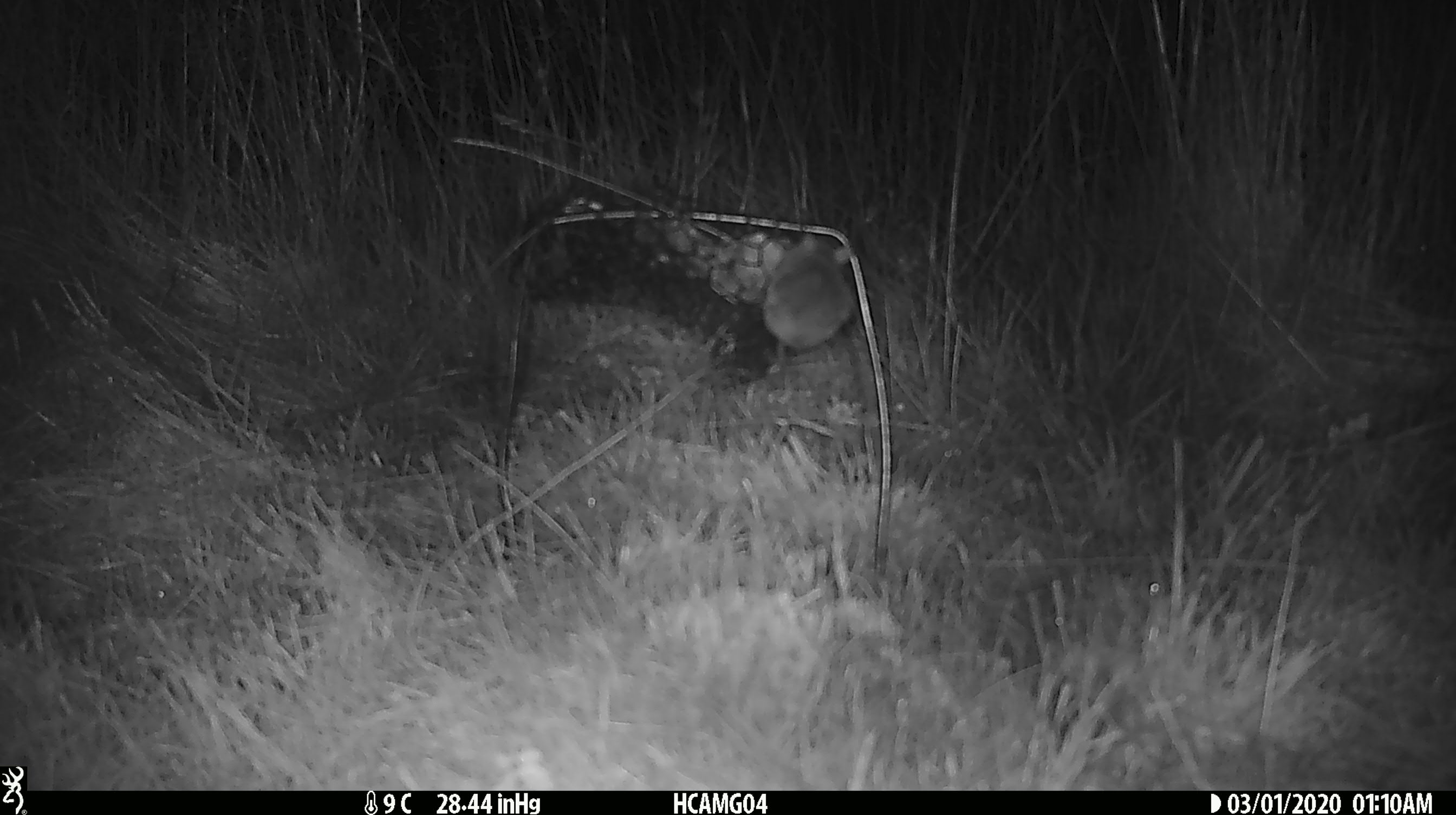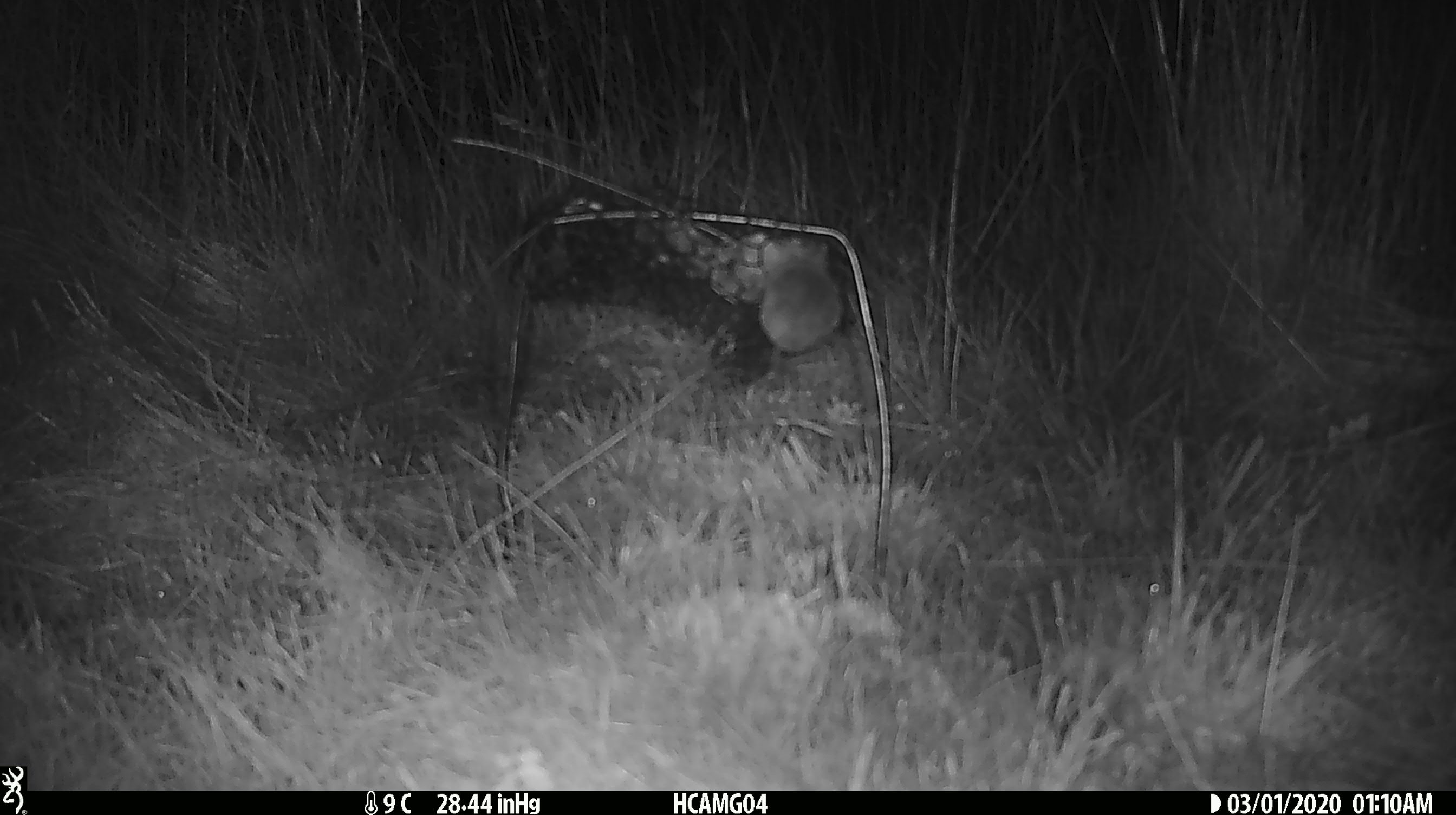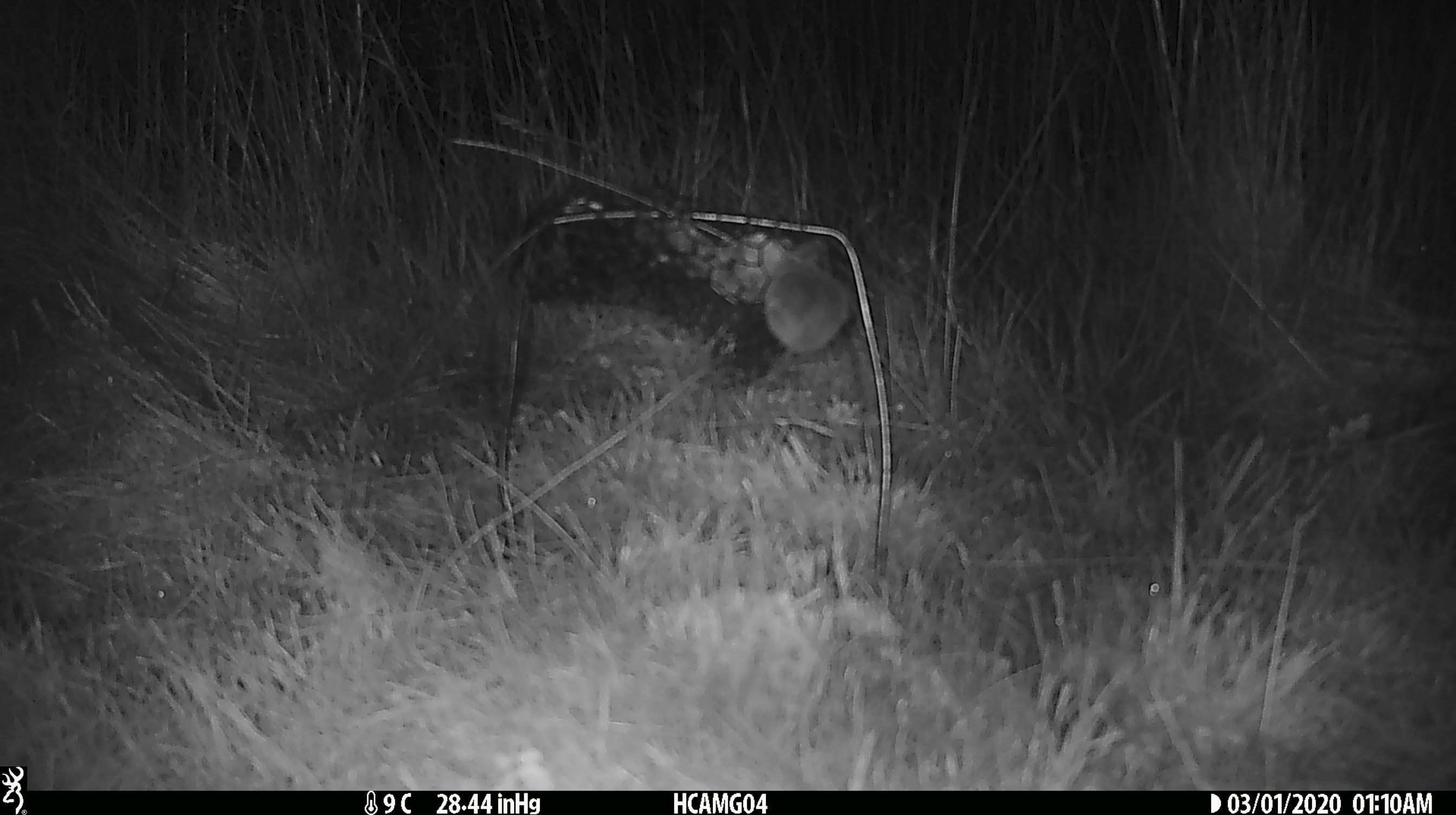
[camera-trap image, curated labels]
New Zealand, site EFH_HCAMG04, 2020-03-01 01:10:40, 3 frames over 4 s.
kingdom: Animalia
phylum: Chordata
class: Mammalia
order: Rodentia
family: Muridae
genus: Mus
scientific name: Mus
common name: mouse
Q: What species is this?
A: Mouse (Mus).